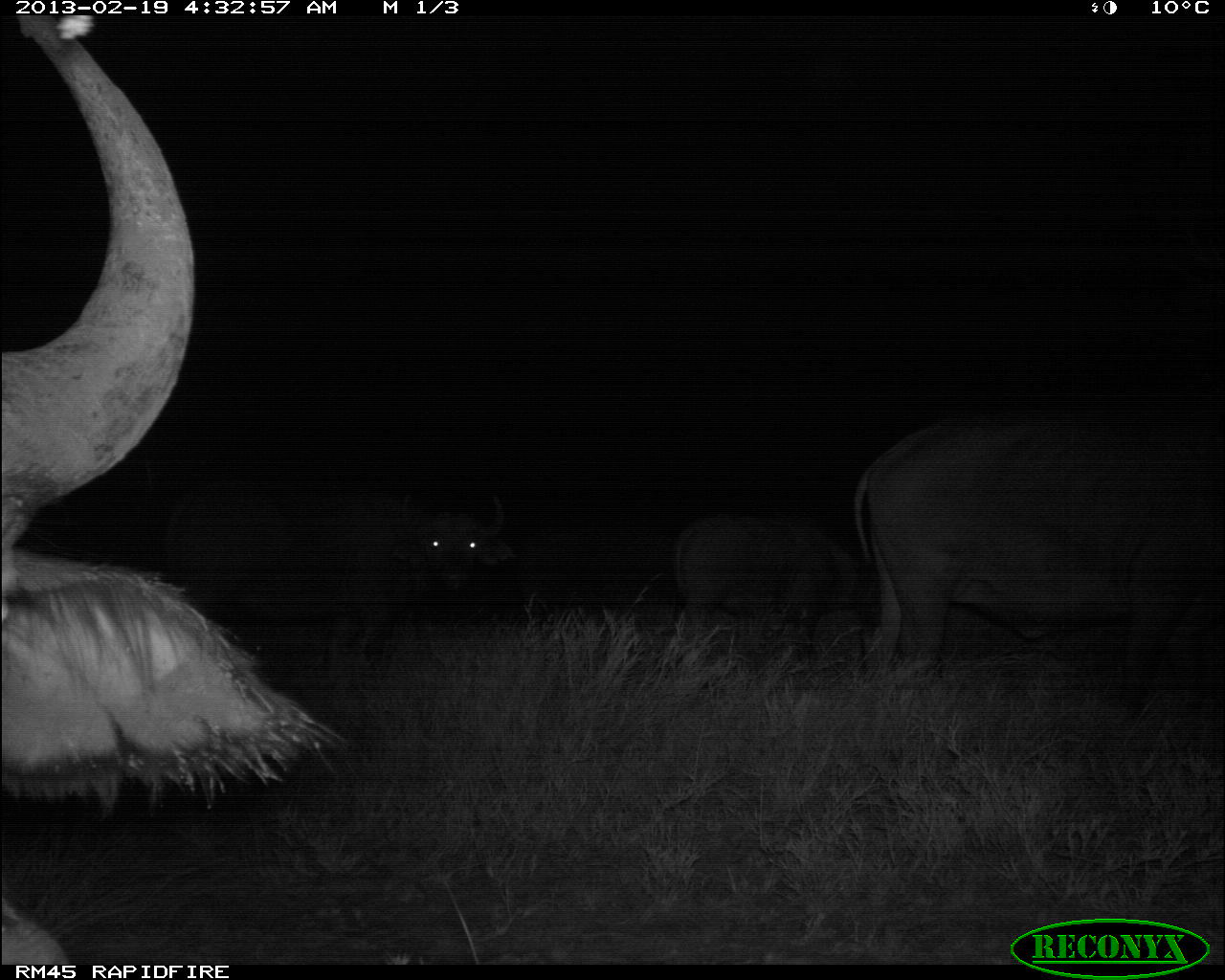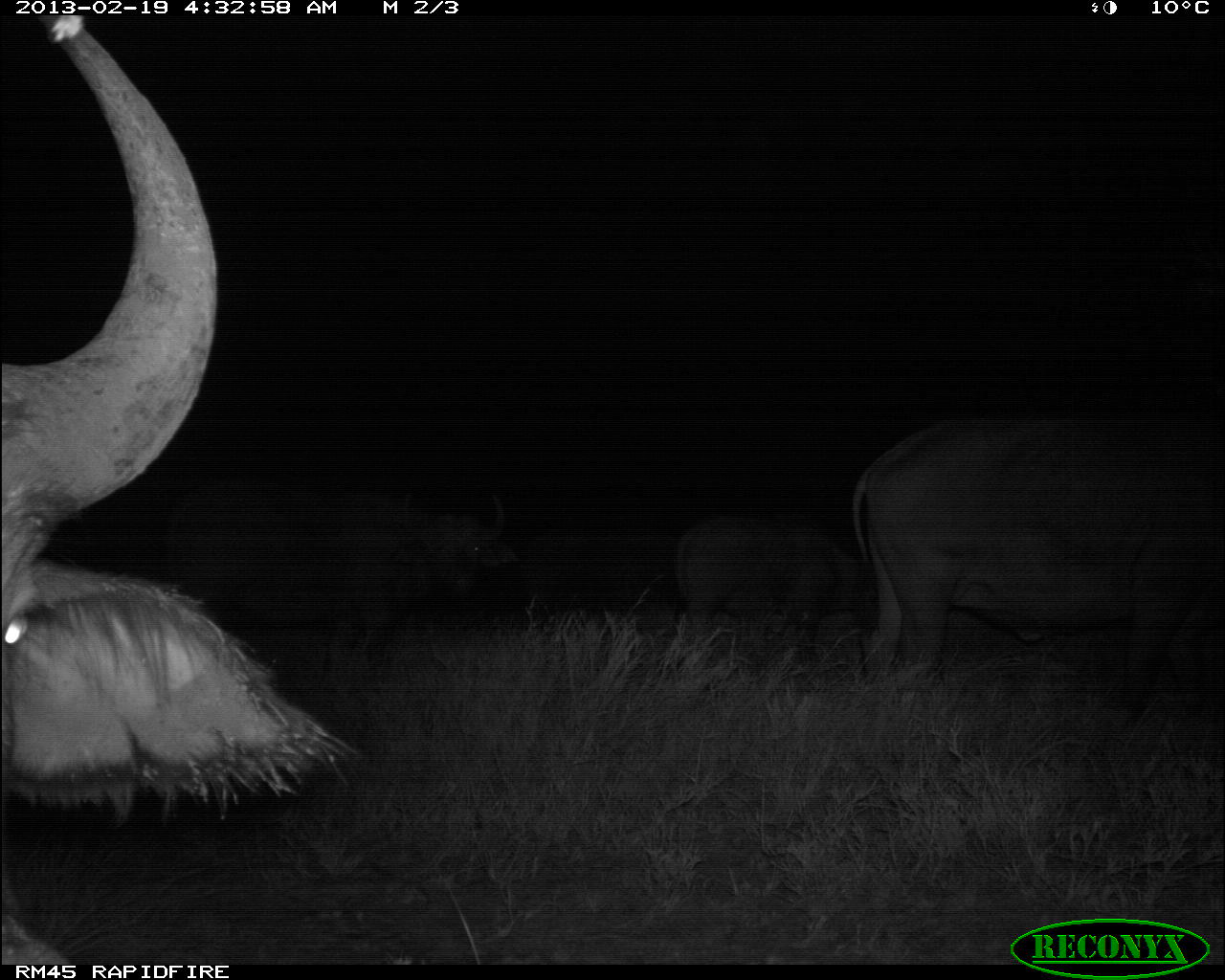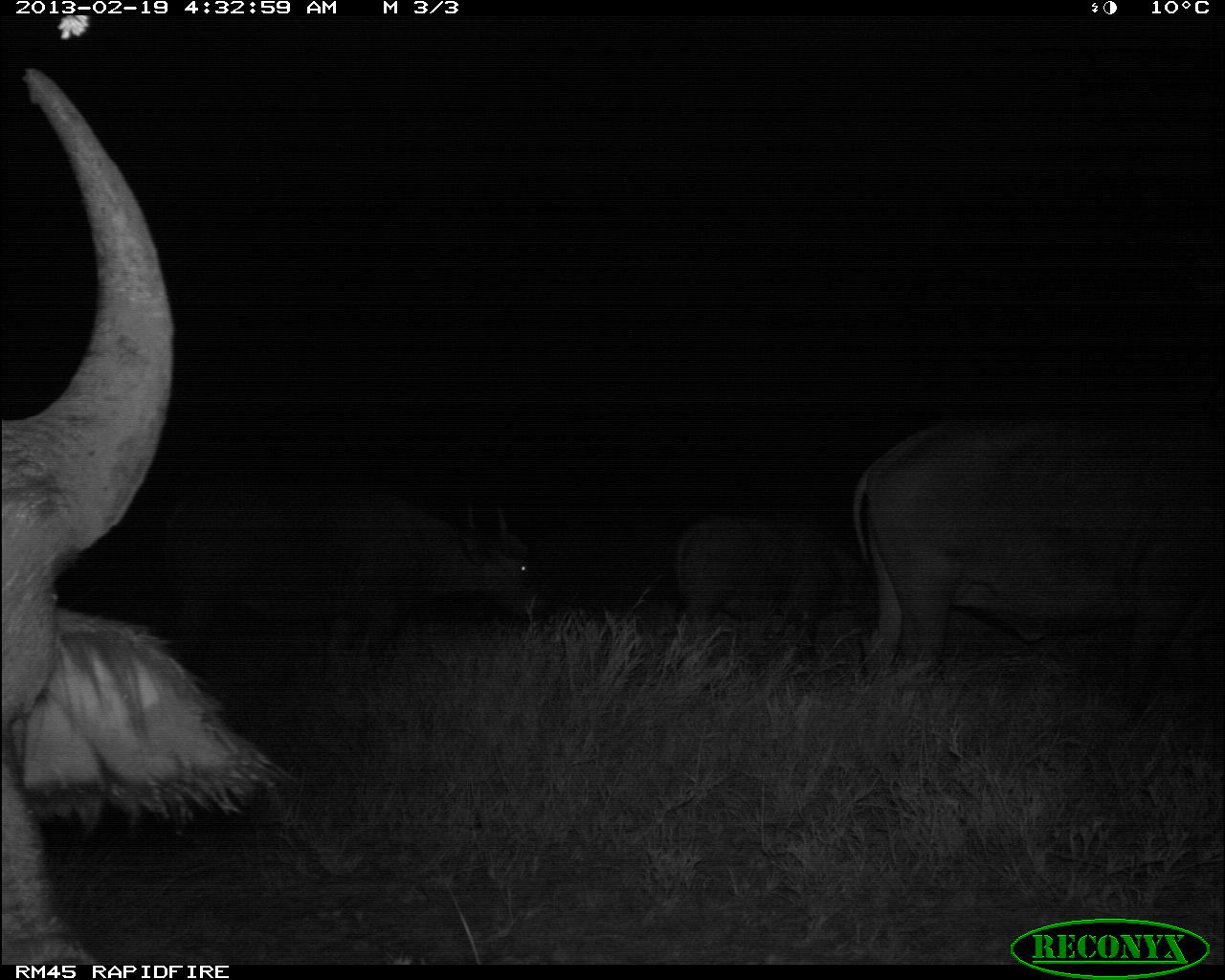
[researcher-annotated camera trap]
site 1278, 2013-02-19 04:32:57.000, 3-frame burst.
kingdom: Animalia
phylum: Chordata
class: Mammalia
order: Artiodactyla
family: Bovidae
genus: Syncerus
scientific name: Syncerus caffer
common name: african buffalo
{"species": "Syncerus caffer (african buffalo)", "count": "5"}